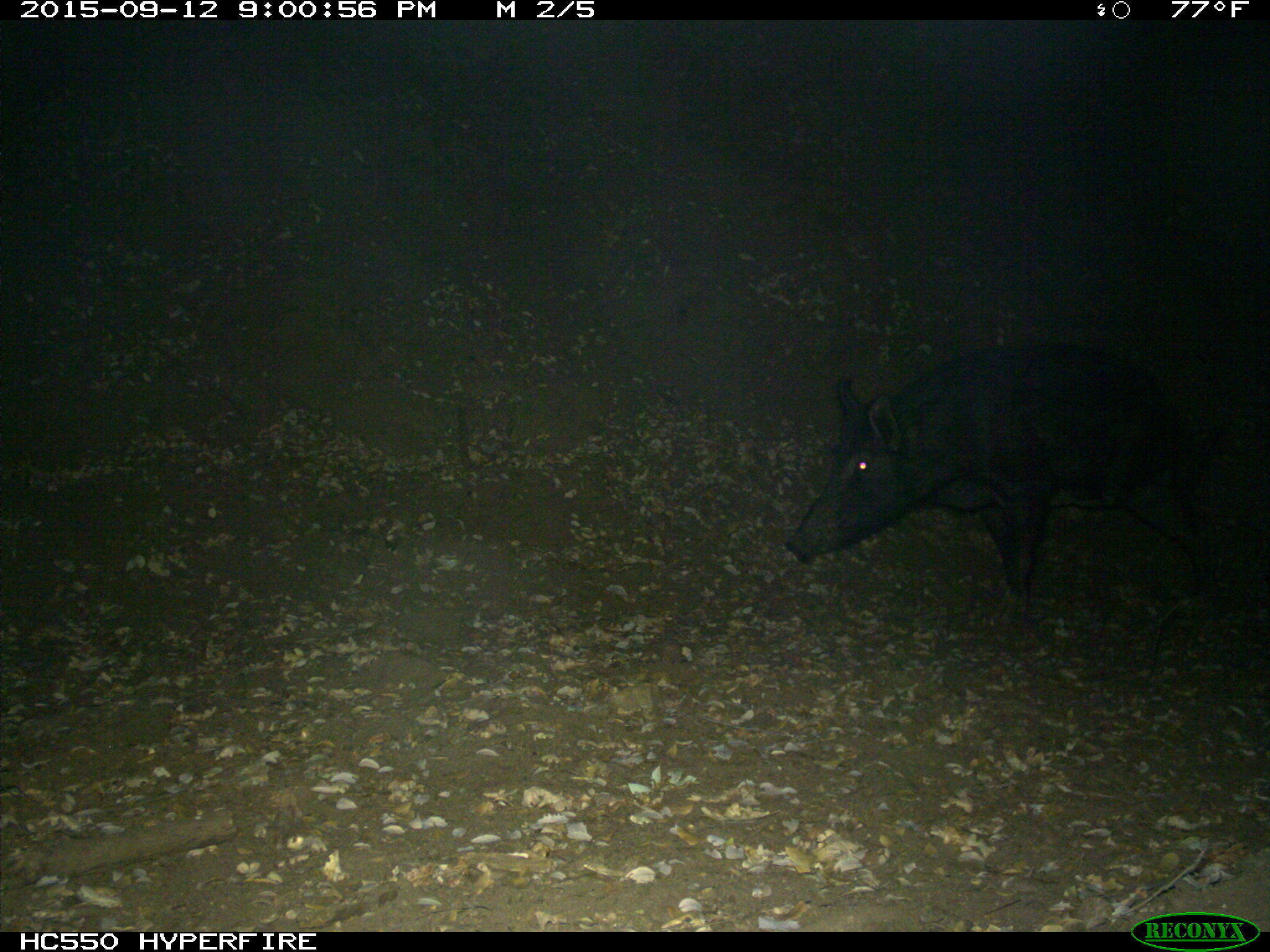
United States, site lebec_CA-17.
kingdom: Animalia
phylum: Chordata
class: Mammalia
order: Artiodactyla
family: Suidae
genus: Sus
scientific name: Sus scrofa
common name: wild boar